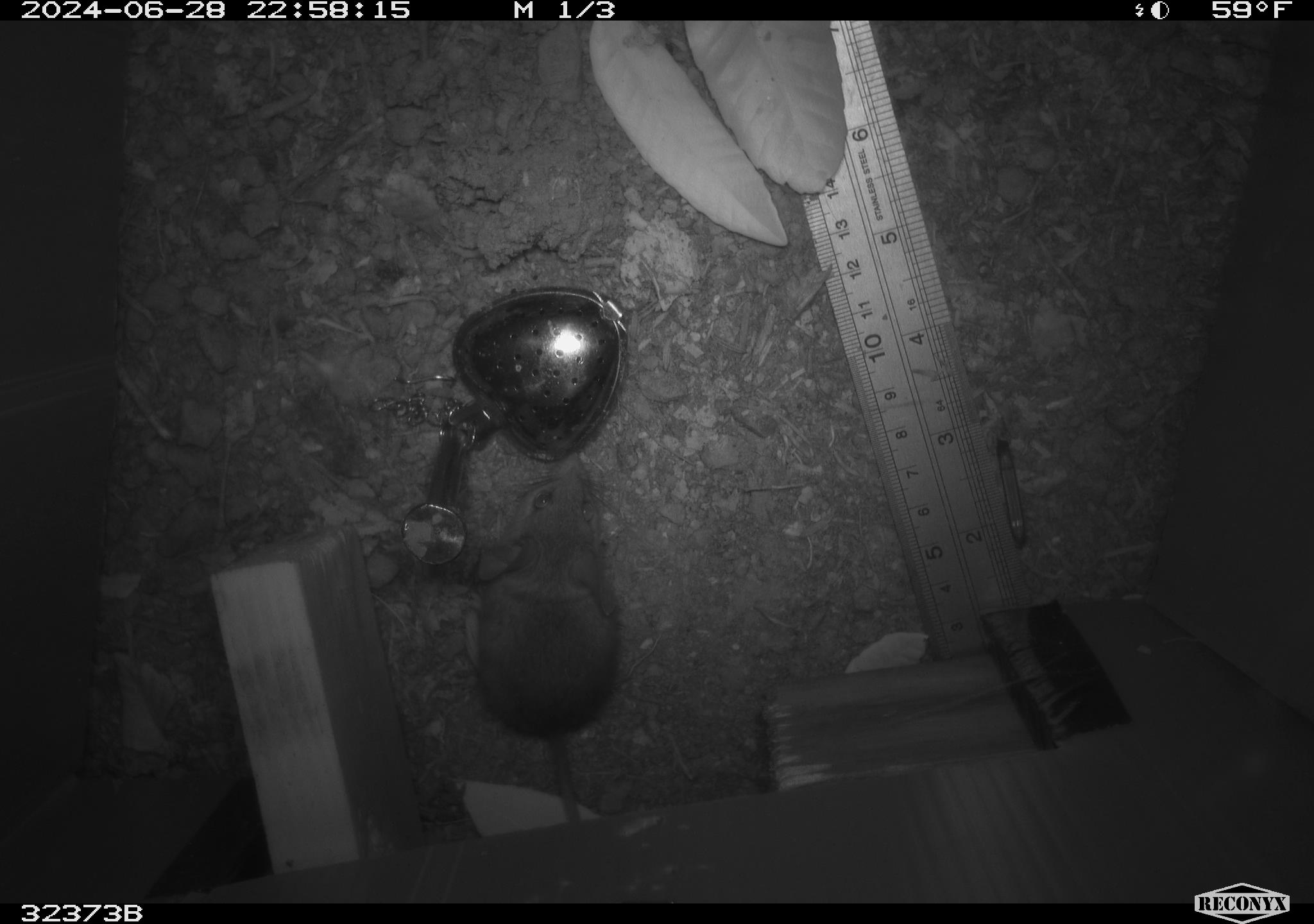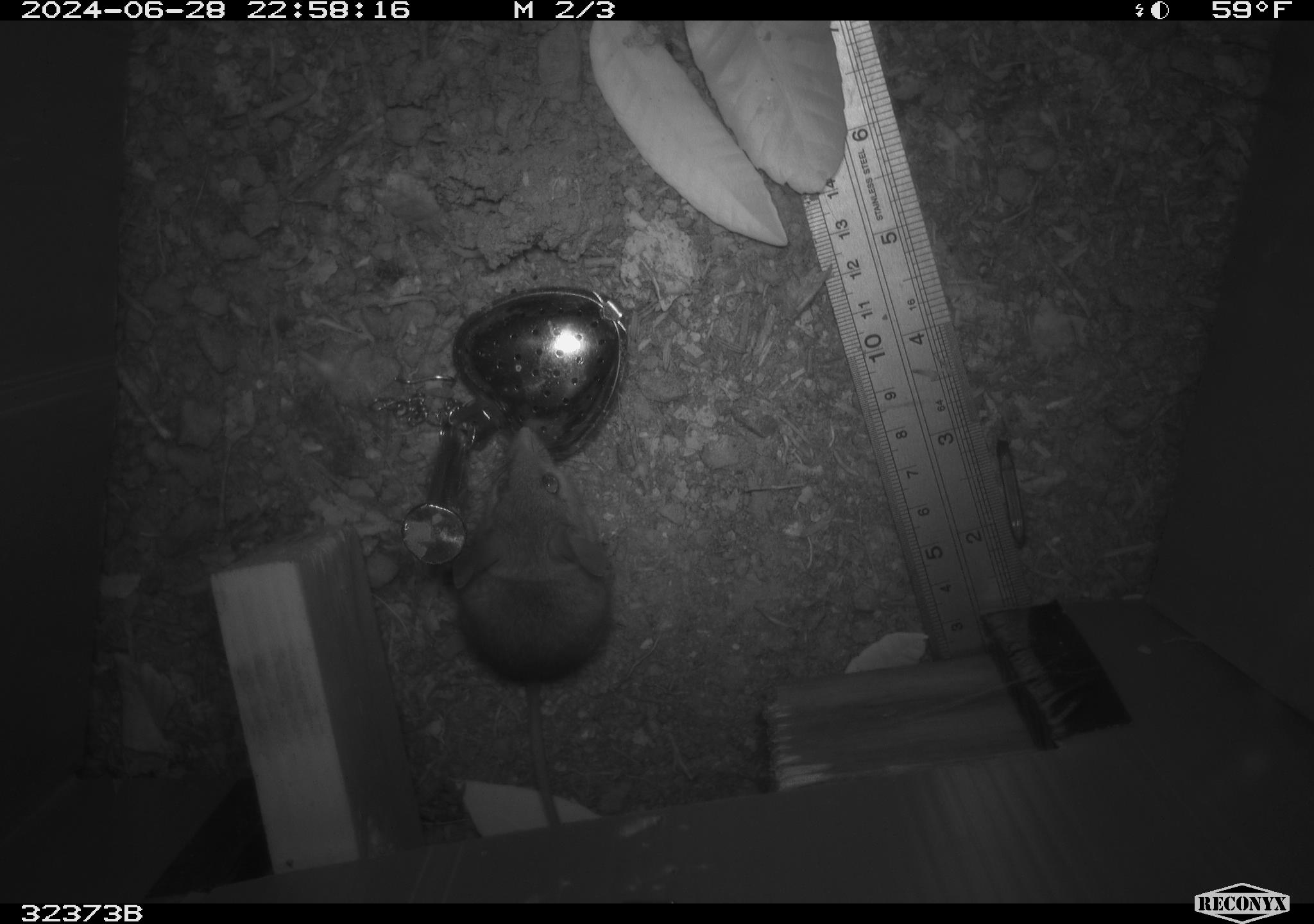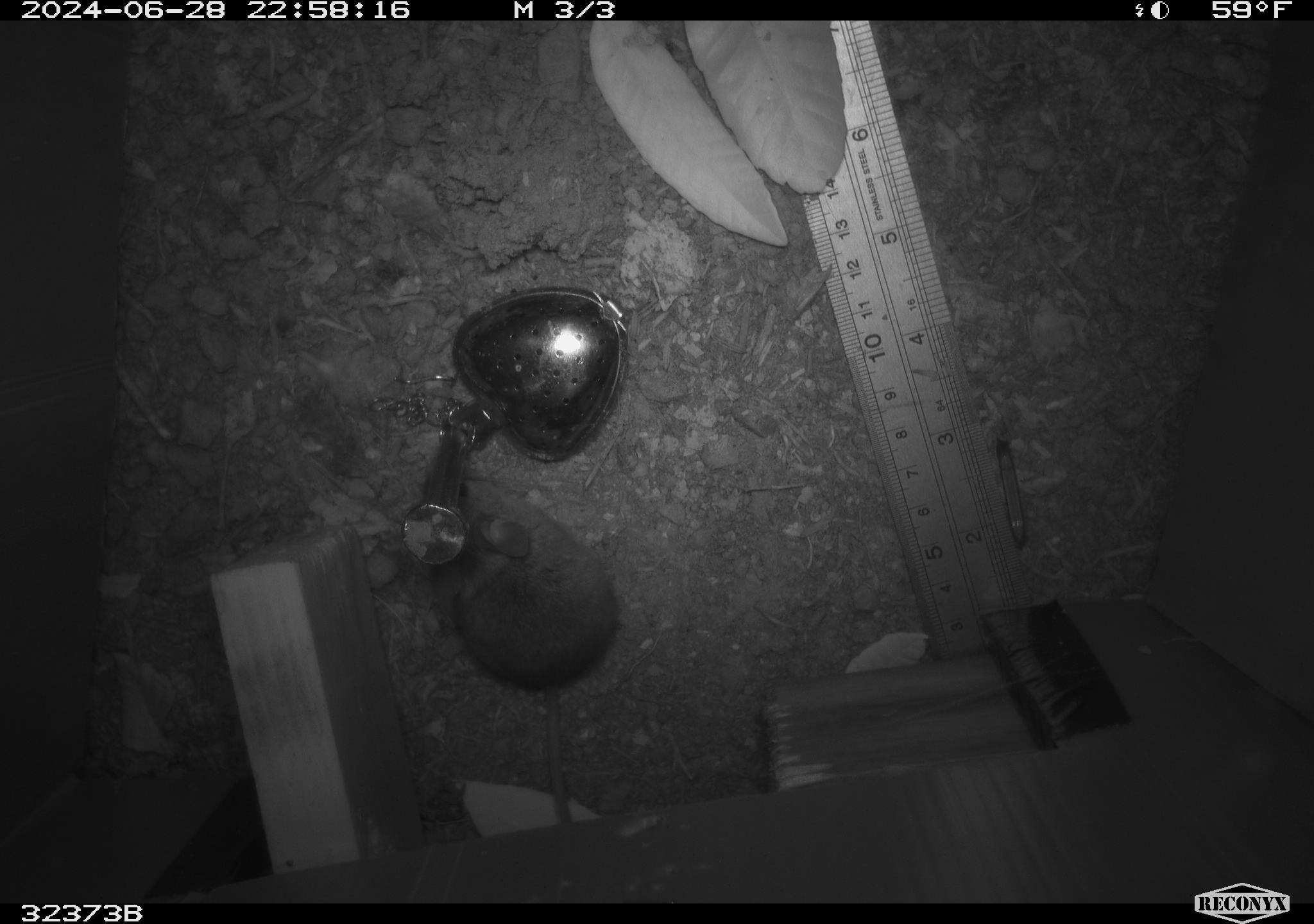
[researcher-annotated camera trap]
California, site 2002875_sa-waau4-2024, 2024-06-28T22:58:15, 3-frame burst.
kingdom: Animalia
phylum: Chordata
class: Mammalia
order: Rodentia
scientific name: Rodentia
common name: mouse species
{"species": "mouse species (Rodentia)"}